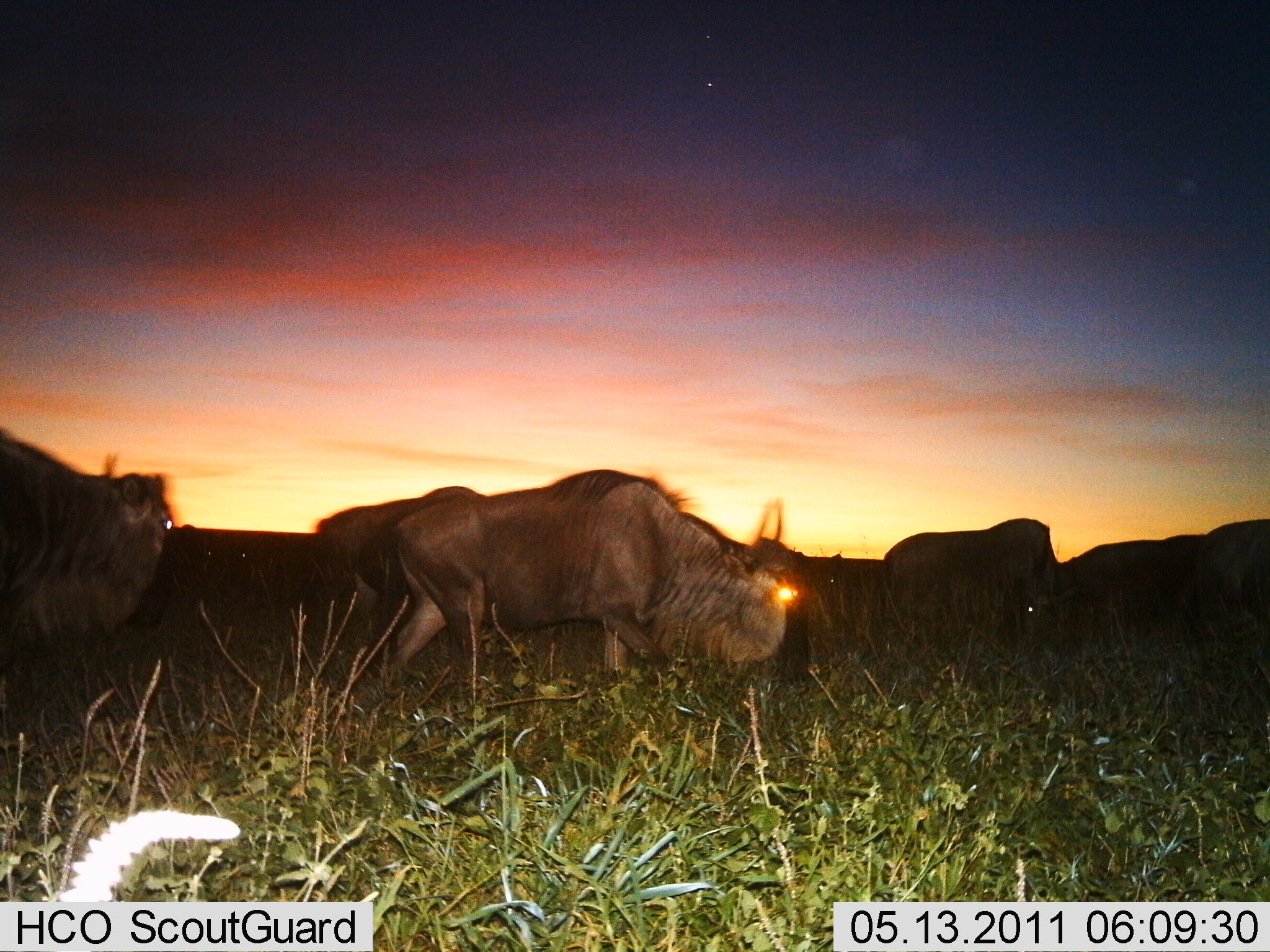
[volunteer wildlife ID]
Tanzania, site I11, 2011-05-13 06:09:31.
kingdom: Animalia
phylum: Chordata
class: Mammalia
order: Artiodactyla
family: Bovidae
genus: Connochaetes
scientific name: Connochaetes taurinus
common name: blue wildebeest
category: wildebeest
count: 6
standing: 0%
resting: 0%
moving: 100%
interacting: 0%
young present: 0%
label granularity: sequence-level